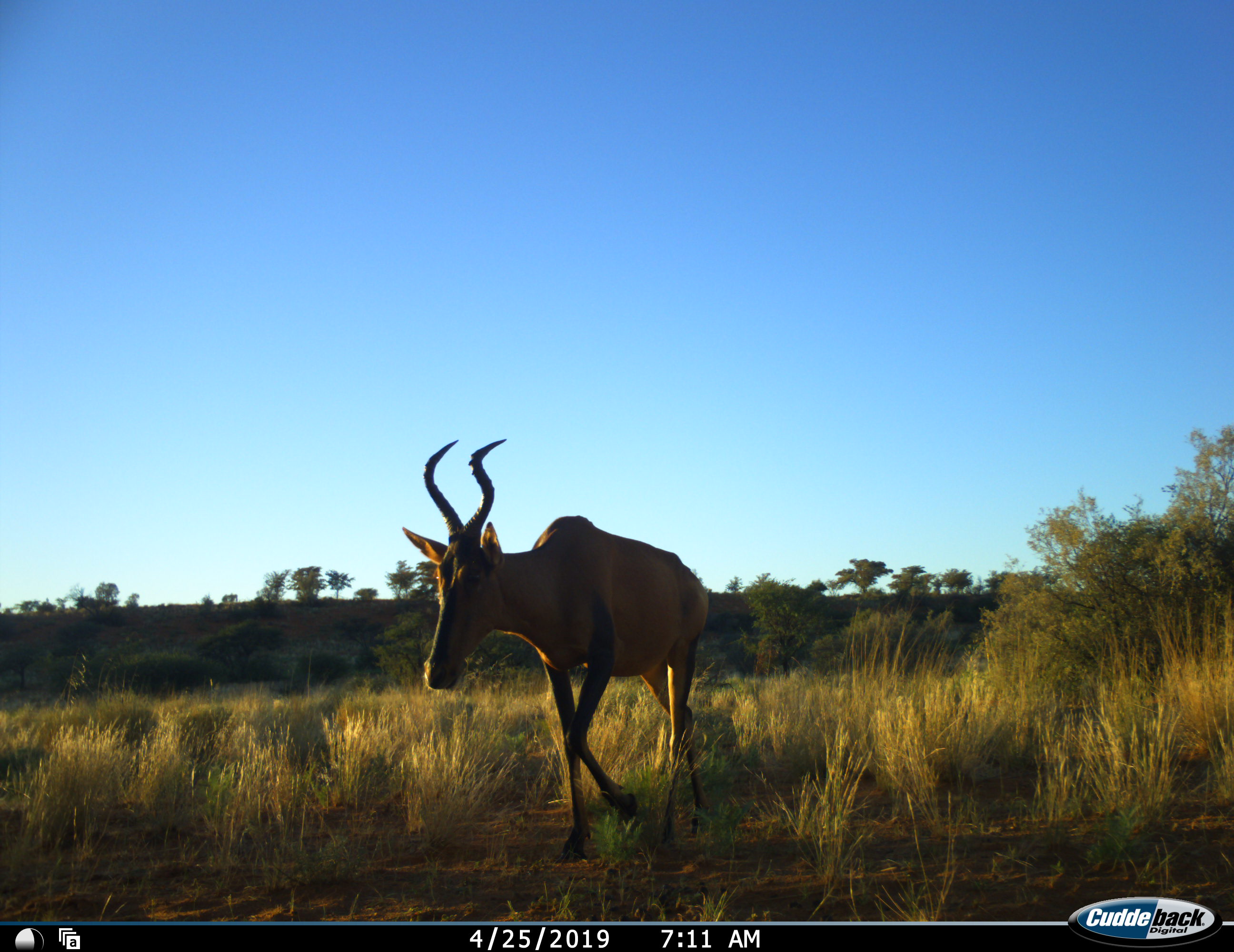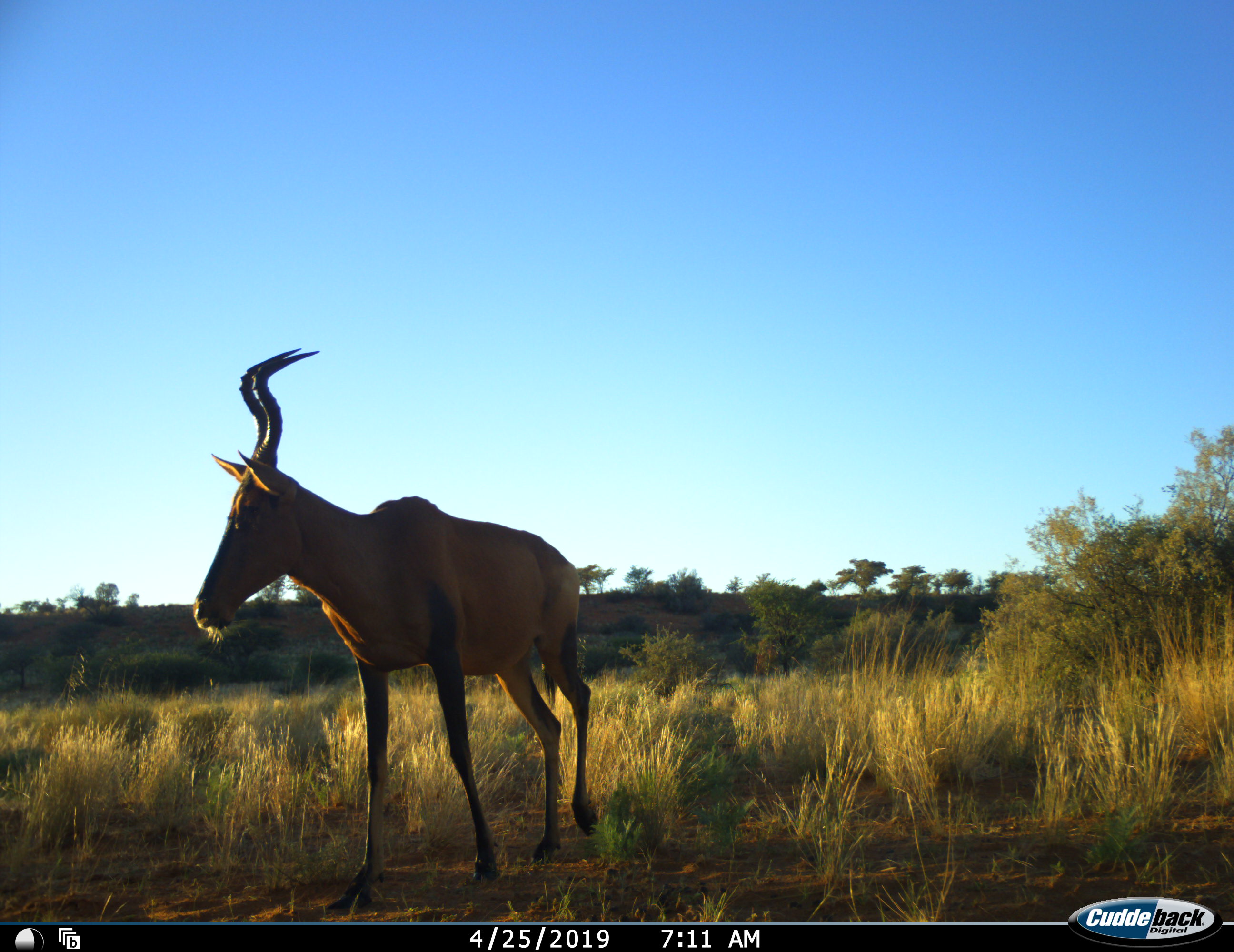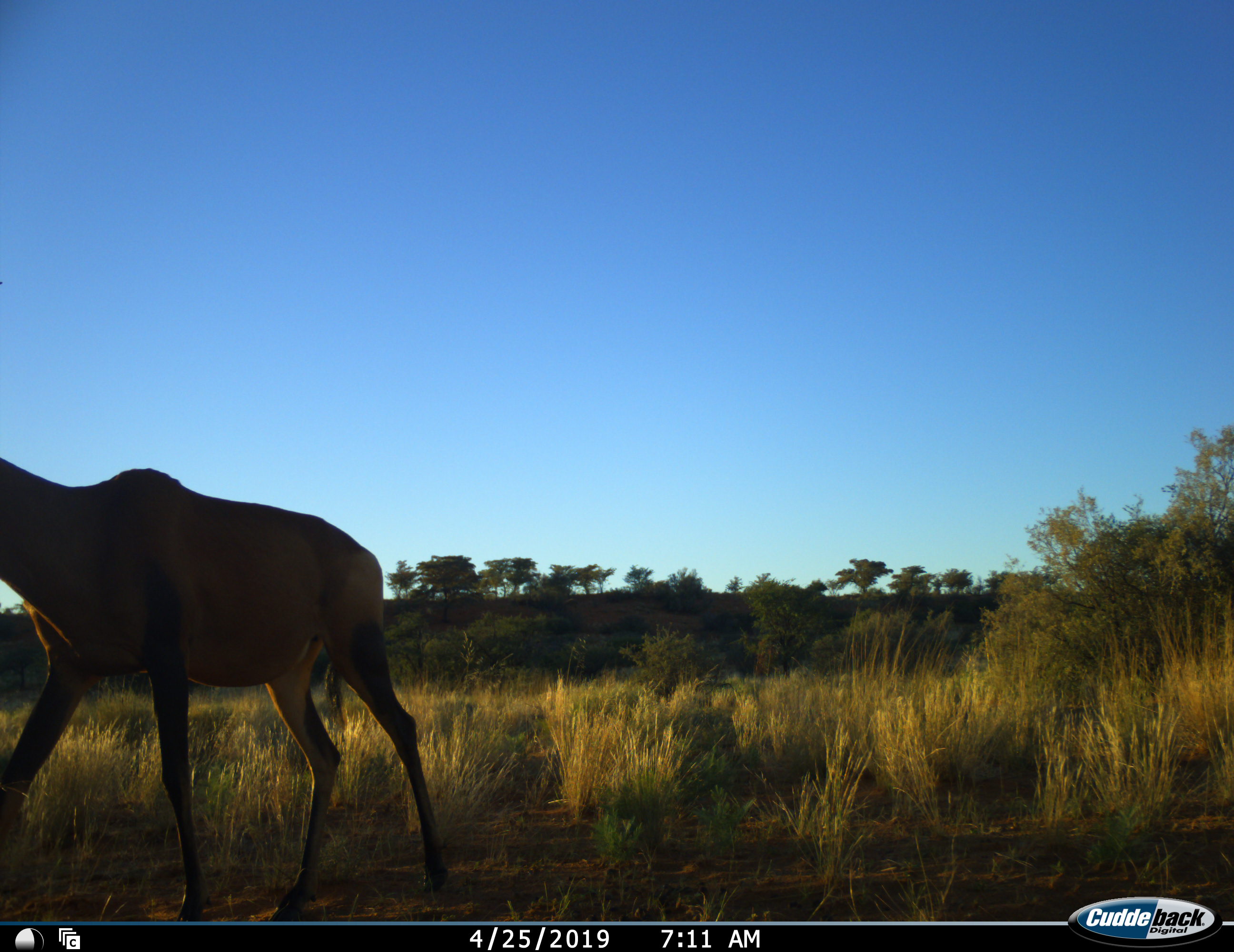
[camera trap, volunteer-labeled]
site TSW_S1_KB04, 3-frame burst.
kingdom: Animalia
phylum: Chordata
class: Mammalia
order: Artiodactyla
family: Bovidae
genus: Alcelaphus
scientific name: Alcelaphus buselaphus caama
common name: red hartebeest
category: hartebeestred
Hartebeestred (red hartebeest) (Alcelaphus buselaphus caama), count 1. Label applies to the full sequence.